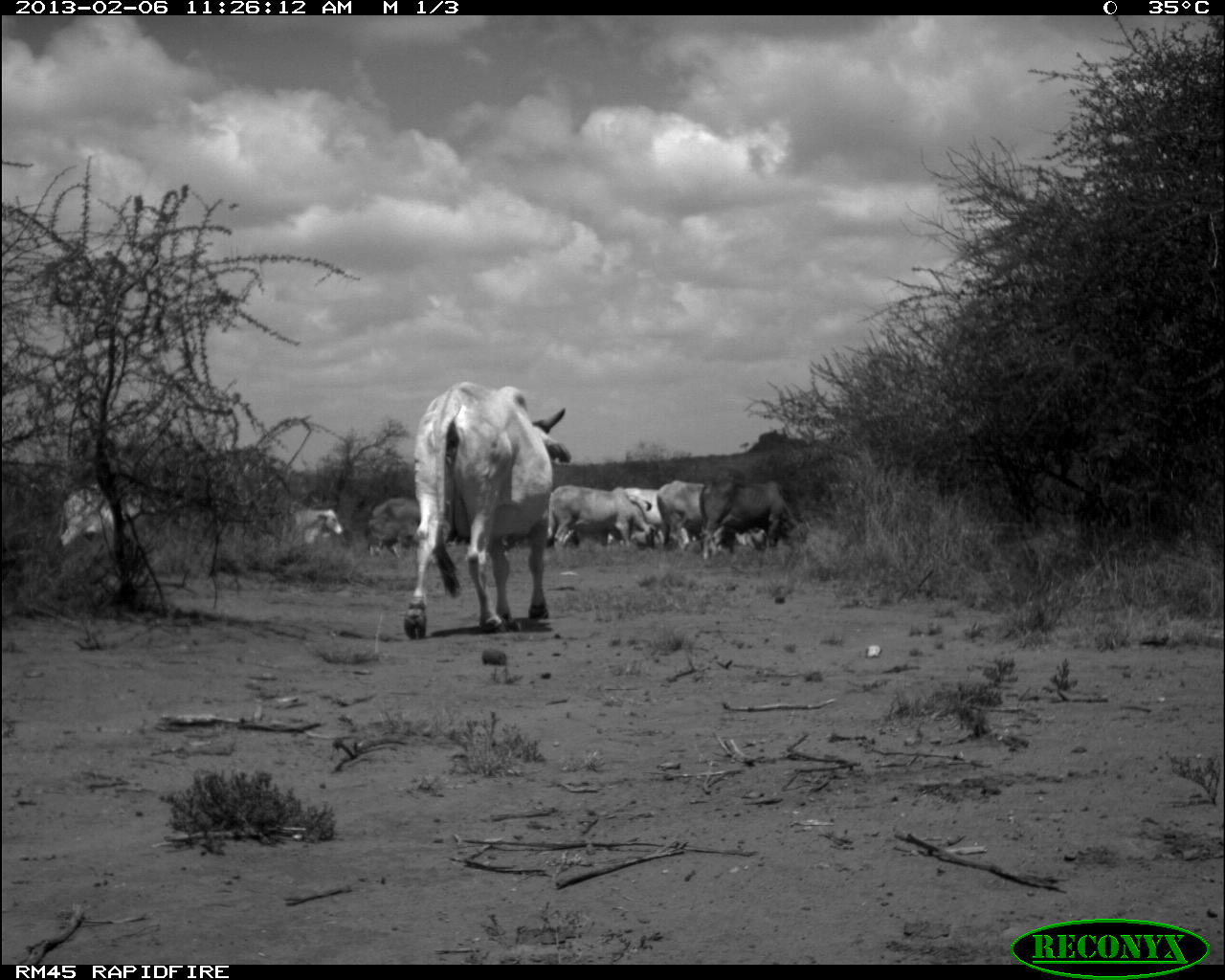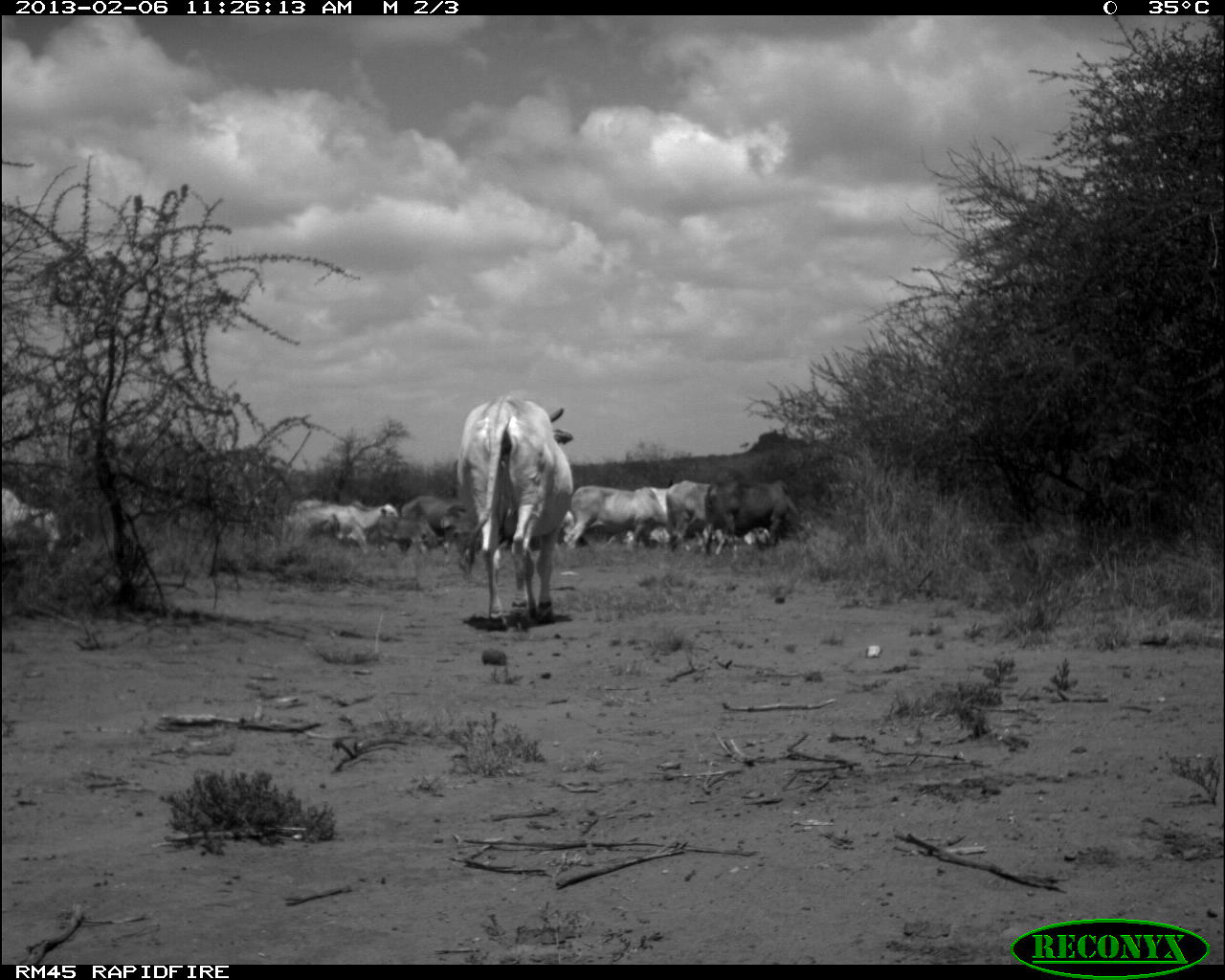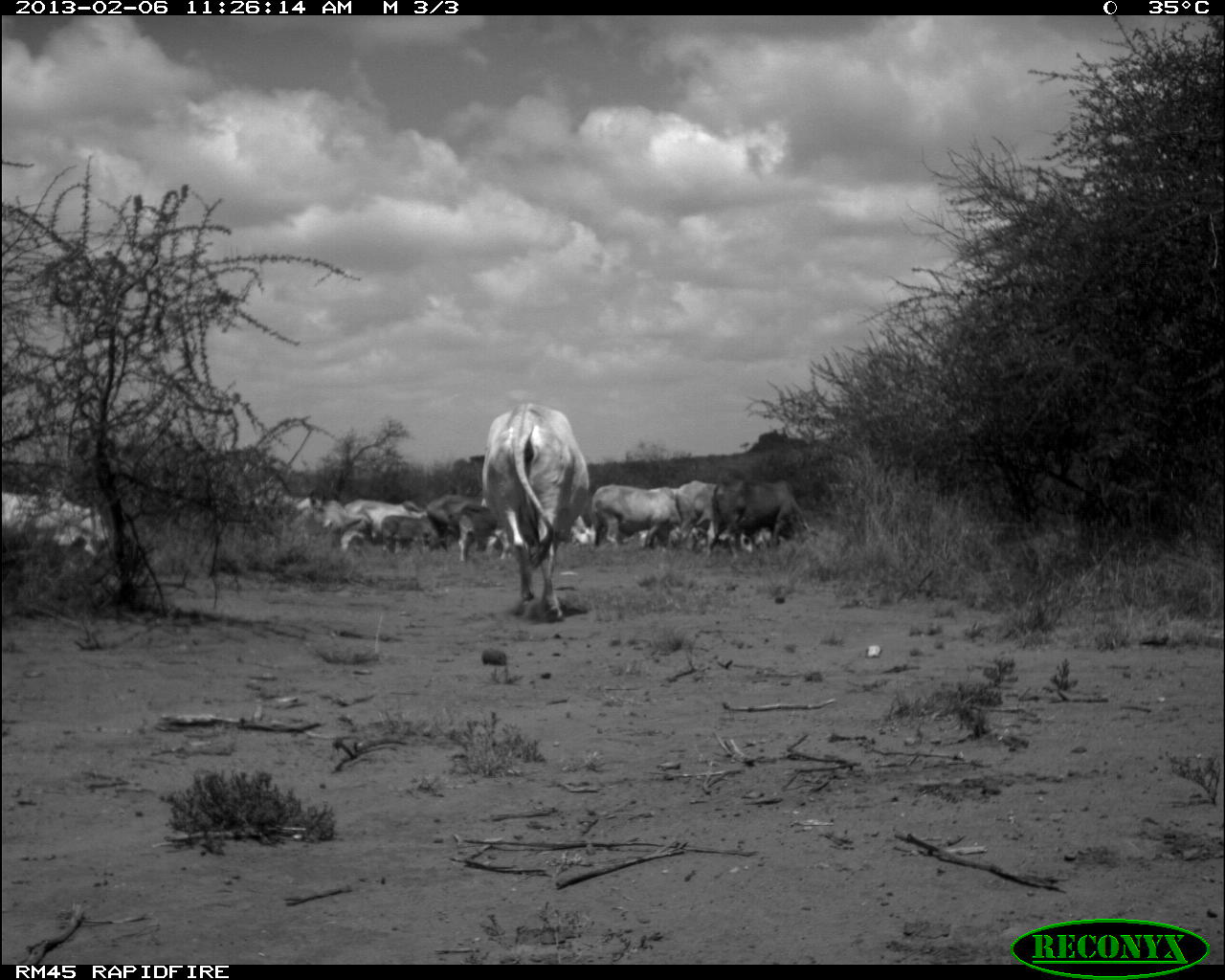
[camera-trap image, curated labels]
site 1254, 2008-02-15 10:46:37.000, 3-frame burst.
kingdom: Animalia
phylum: Chordata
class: Mammalia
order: Artiodactyla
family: Bovidae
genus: Aepyceros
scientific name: Aepyceros melampus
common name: impala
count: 4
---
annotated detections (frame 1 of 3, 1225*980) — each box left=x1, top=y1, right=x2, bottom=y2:
aepyceros melampus: left=402, top=381, right=572, bottom=640; left=700, top=477, right=811, bottom=557; left=656, top=478, right=767, bottom=556; left=547, top=483, right=657, bottom=554; left=59, top=481, right=157, bottom=549; left=607, top=486, right=688, bottom=551; left=368, top=495, right=425, bottom=557; left=291, top=508, right=344, bottom=541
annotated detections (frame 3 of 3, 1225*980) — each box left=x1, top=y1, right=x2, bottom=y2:
aepyceros melampus: left=480, top=399, right=591, bottom=618; left=0, top=489, right=108, bottom=578
group: left=260, top=467, right=808, bottom=557